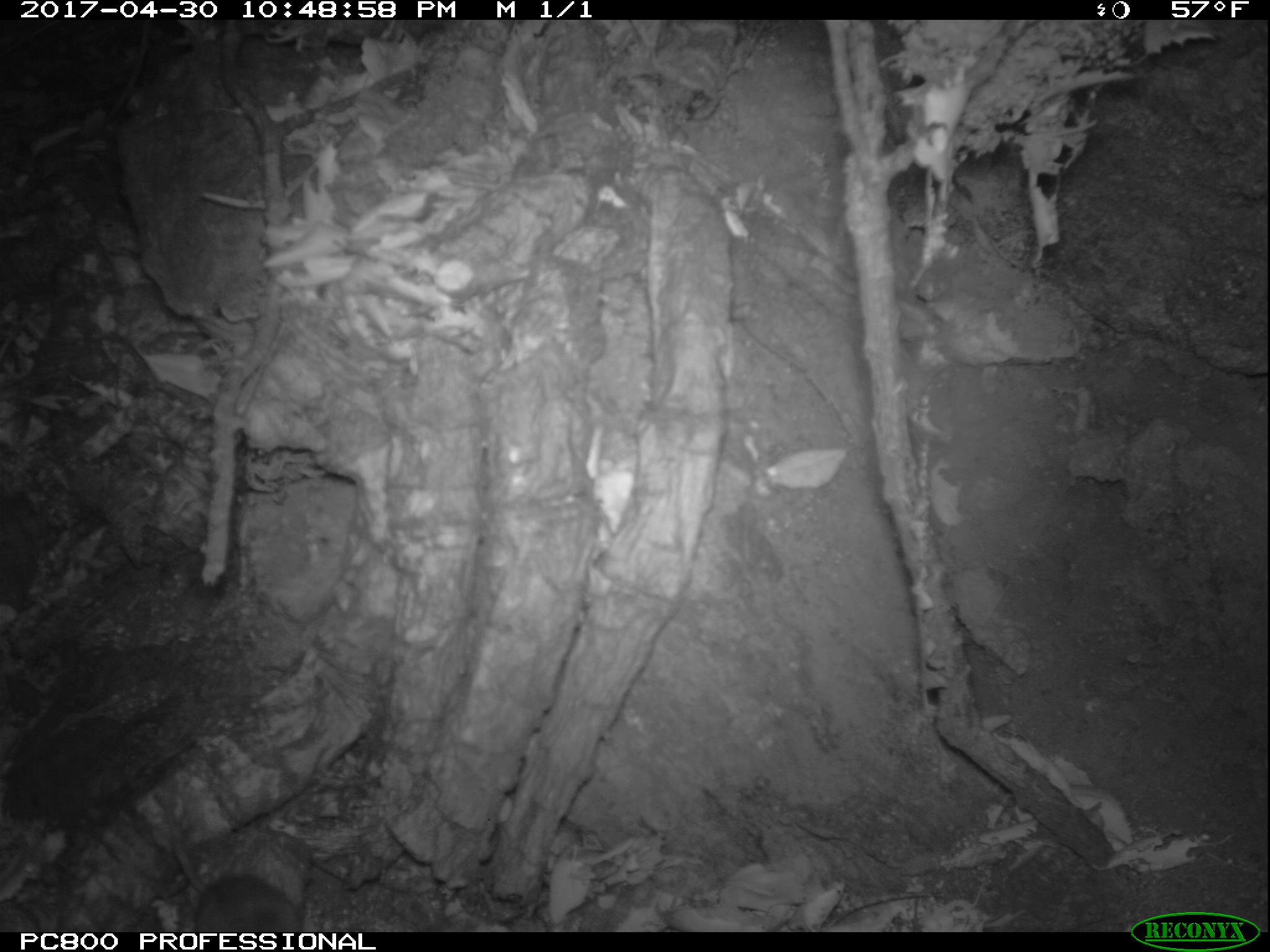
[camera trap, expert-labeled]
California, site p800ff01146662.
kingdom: Animalia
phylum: Chordata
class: Mammalia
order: Rodentia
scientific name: Rodentia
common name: rodent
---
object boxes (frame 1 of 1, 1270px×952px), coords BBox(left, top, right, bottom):
rodent: BBox(158, 794, 303, 931)